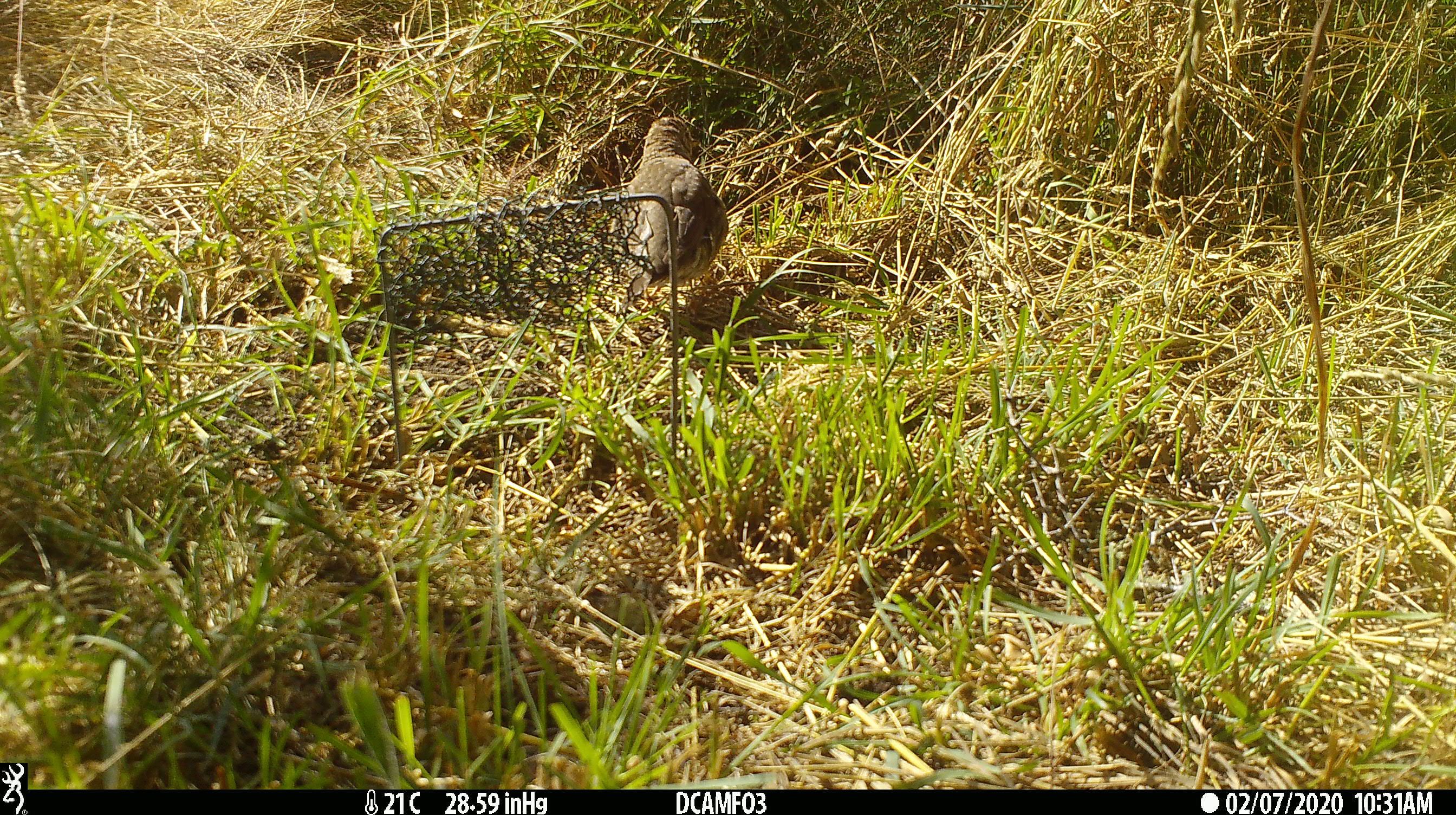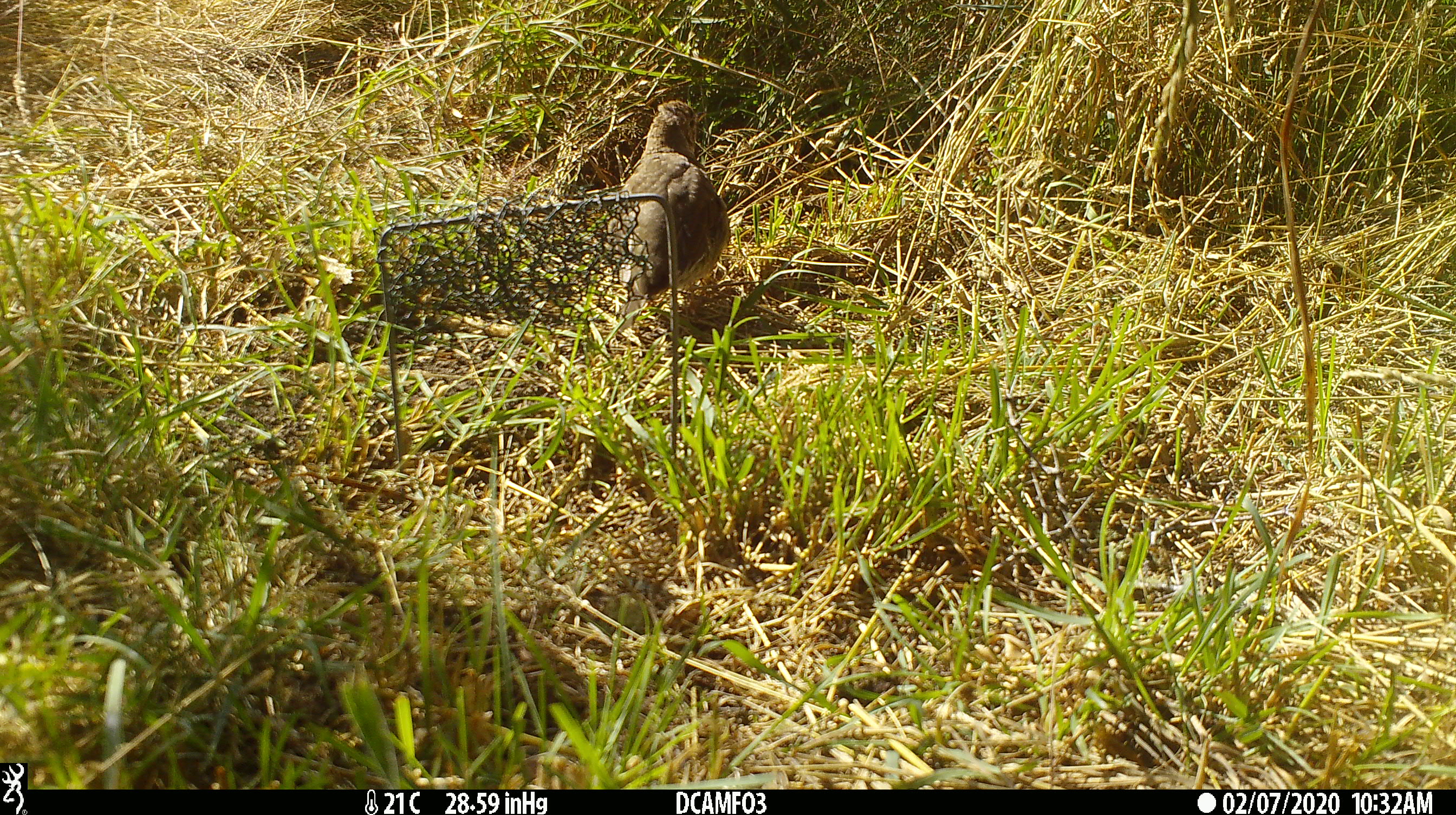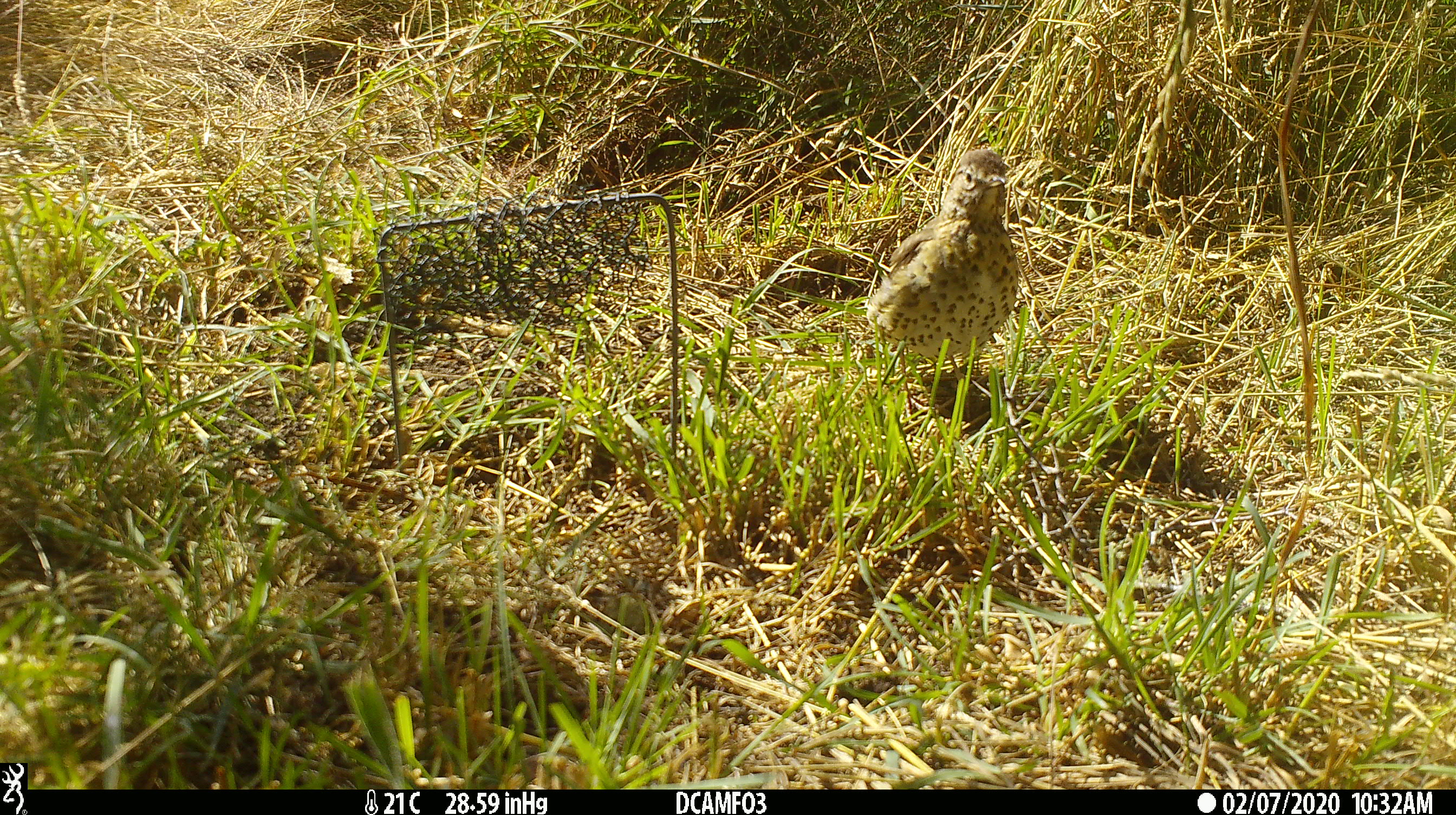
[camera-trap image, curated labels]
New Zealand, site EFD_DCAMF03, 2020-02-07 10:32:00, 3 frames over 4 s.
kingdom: Animalia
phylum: Chordata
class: Aves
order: Passeriformes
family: Turdidae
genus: Turdus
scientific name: Turdus philomelos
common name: song thrush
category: thrush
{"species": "thrush (song thrush) (Turdus philomelos)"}